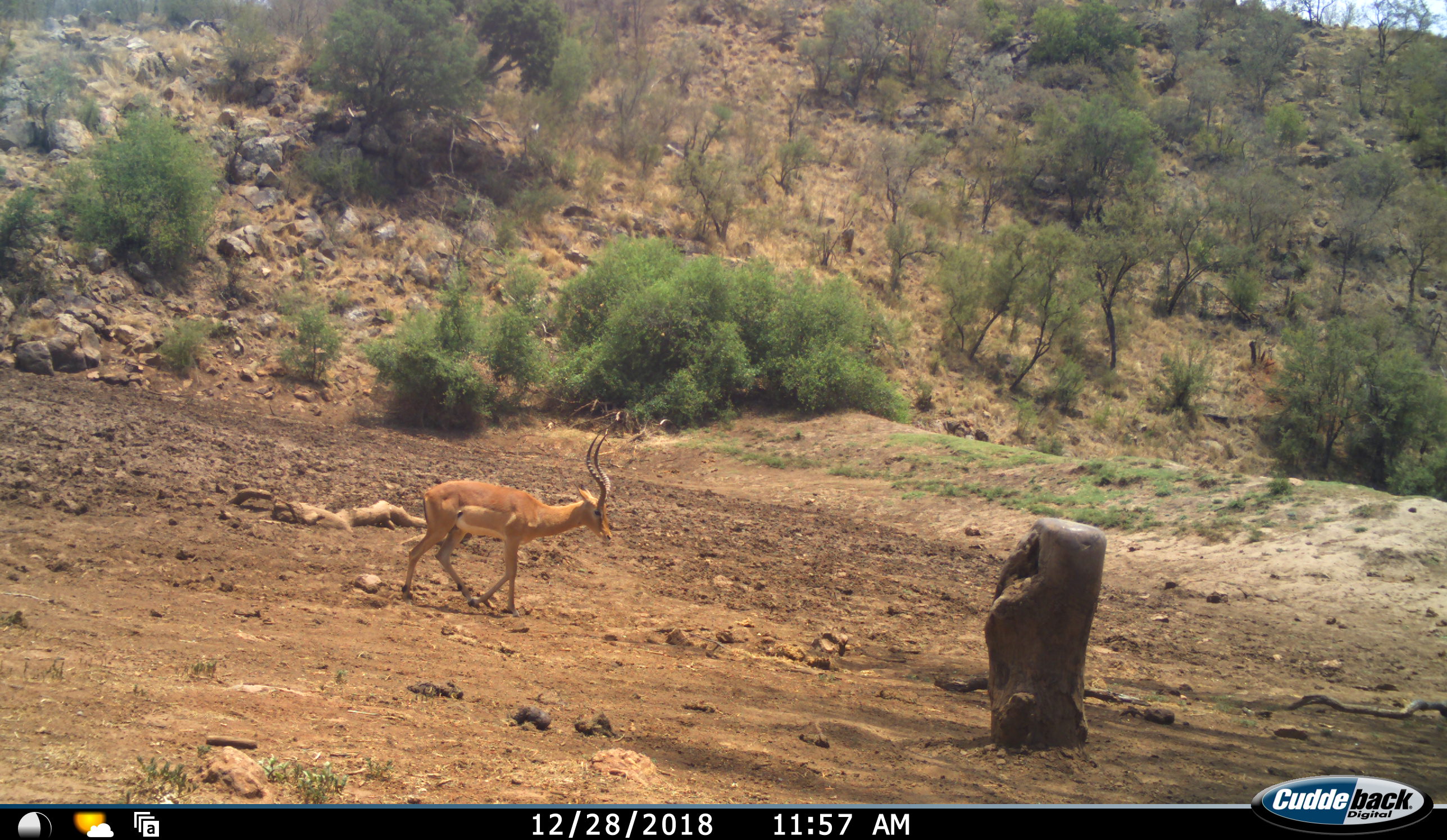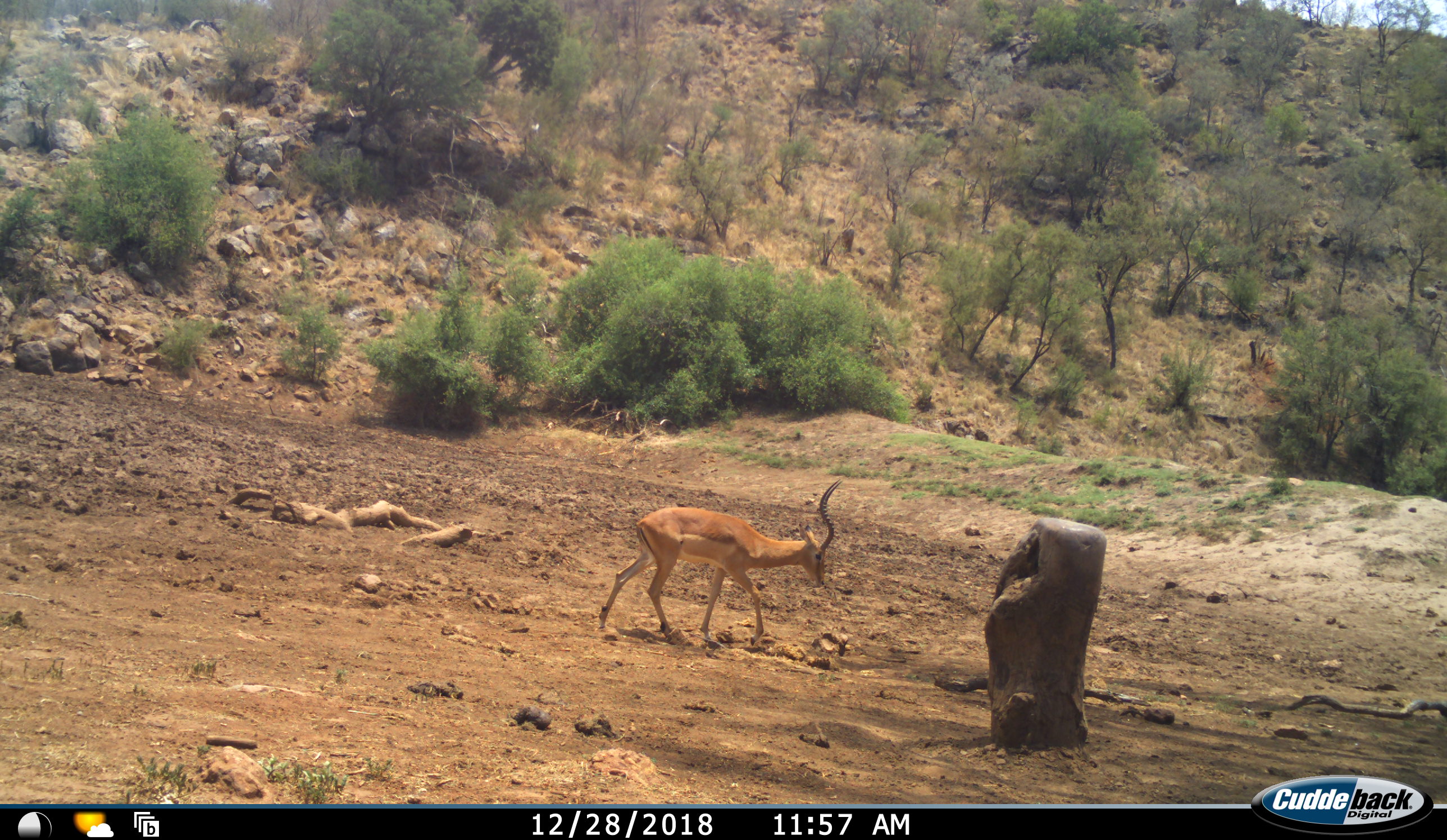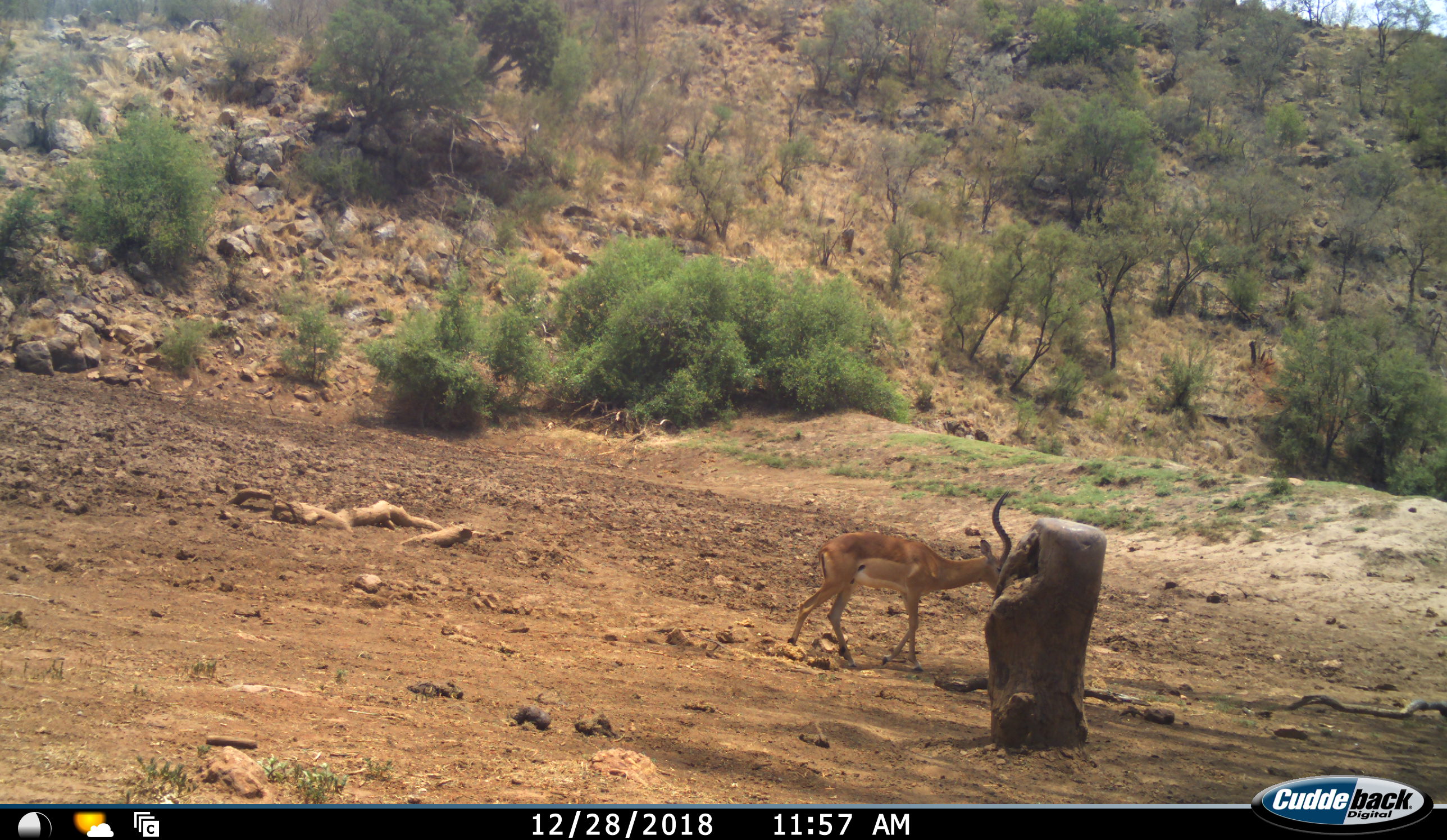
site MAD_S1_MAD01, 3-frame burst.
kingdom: Animalia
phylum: Chordata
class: Mammalia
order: Artiodactyla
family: Bovidae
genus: Aepyceros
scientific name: Aepyceros melampus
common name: impala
Impala (Aepyceros melampus), count 1. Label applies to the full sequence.